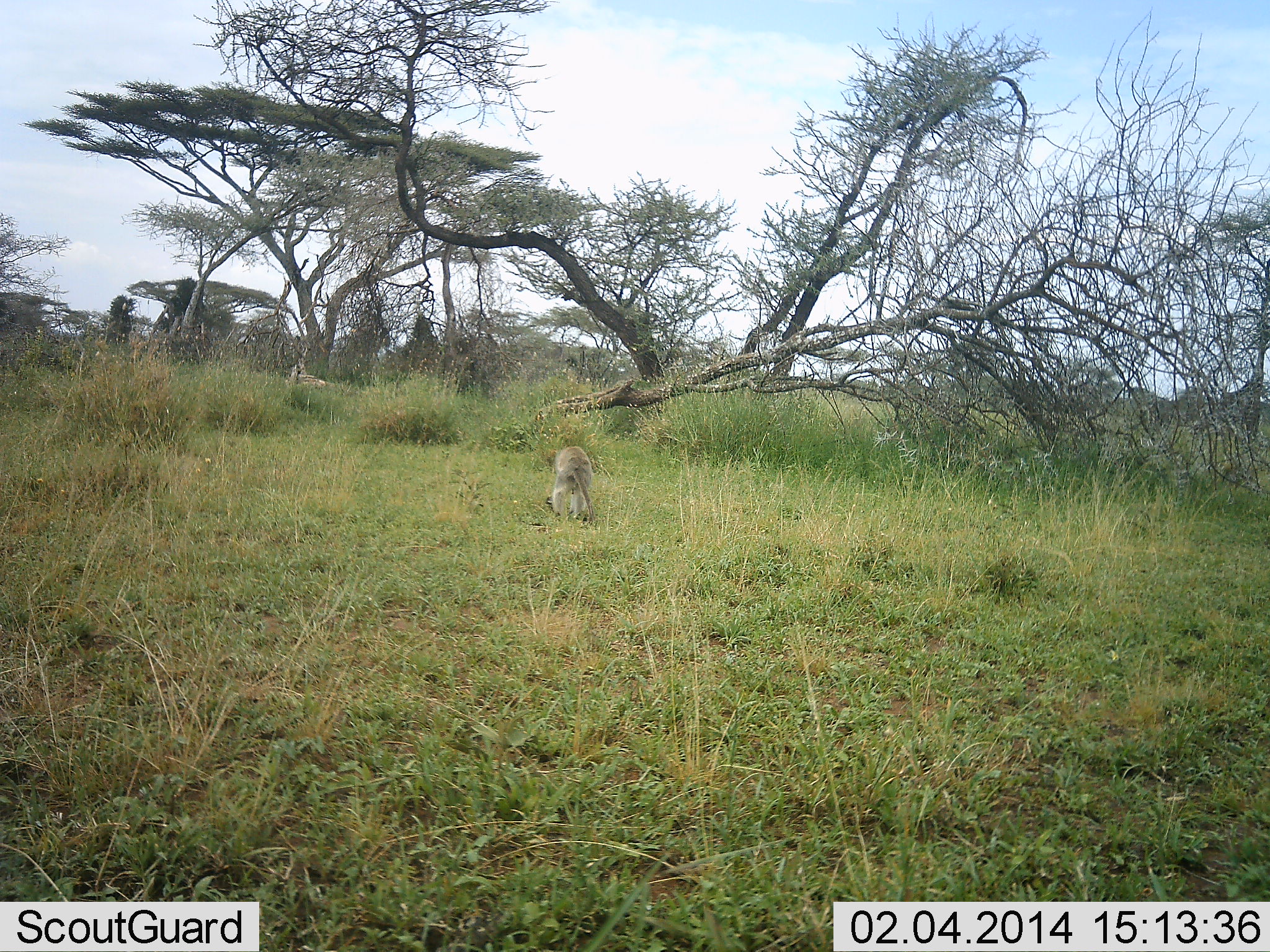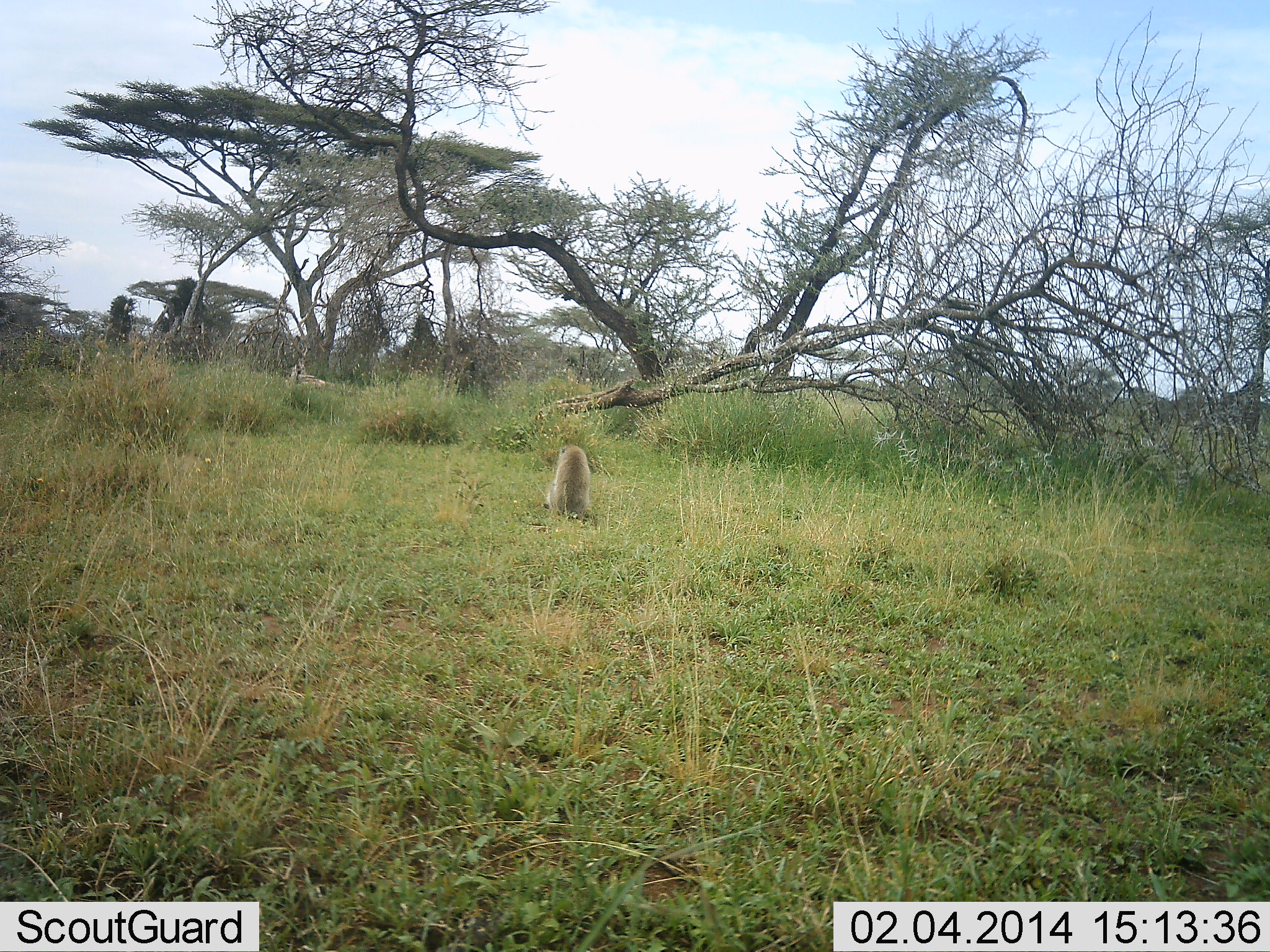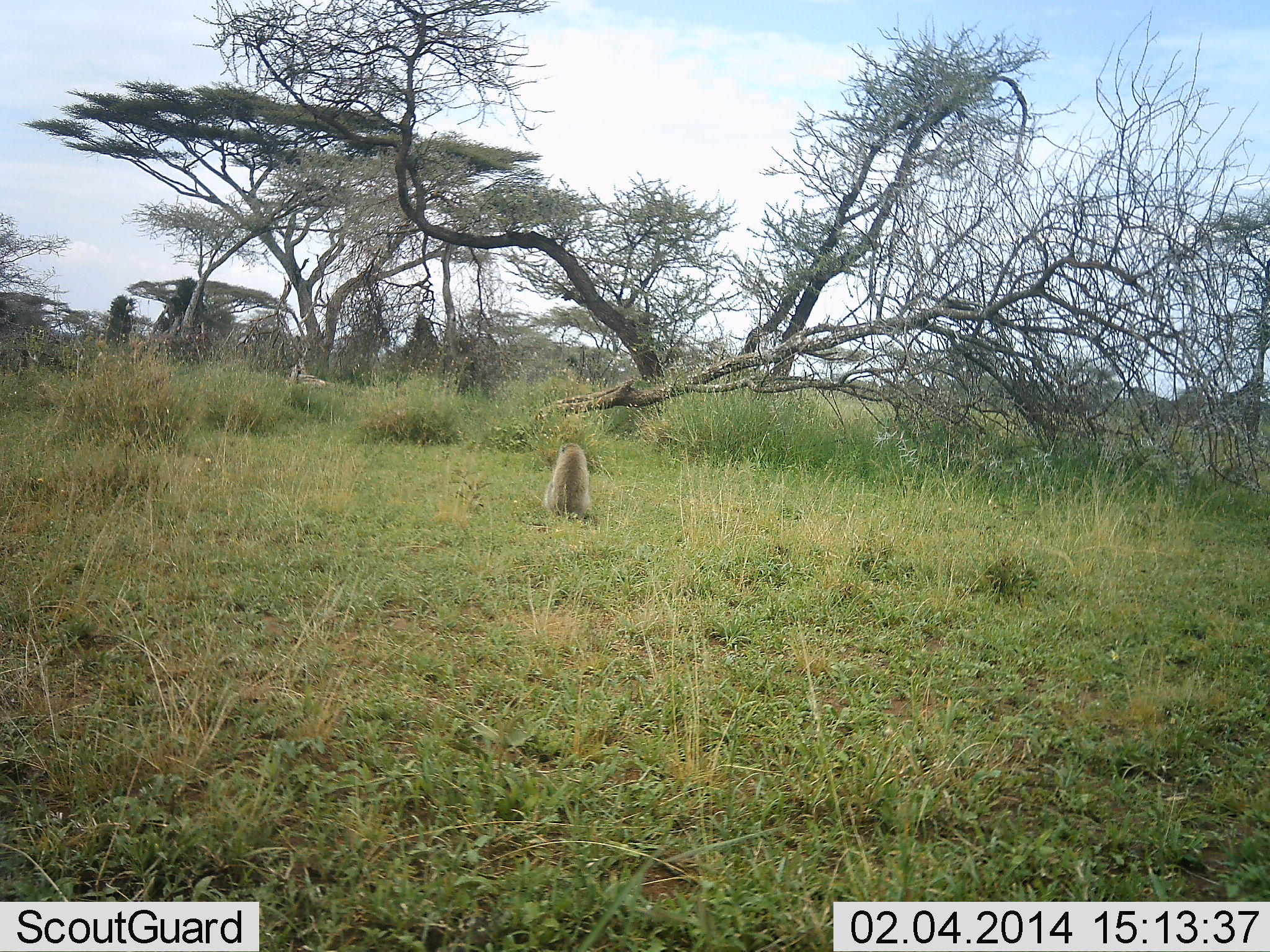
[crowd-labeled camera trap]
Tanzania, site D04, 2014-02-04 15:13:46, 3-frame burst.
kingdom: Animalia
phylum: Chordata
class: Mammalia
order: Primates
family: Cercopithecidae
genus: Chlorocebus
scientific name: Chlorocebus pygerythrus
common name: vervet monkey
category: monkeyvervet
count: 1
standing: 30%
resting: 50%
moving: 30%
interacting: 0%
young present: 0%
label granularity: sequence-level